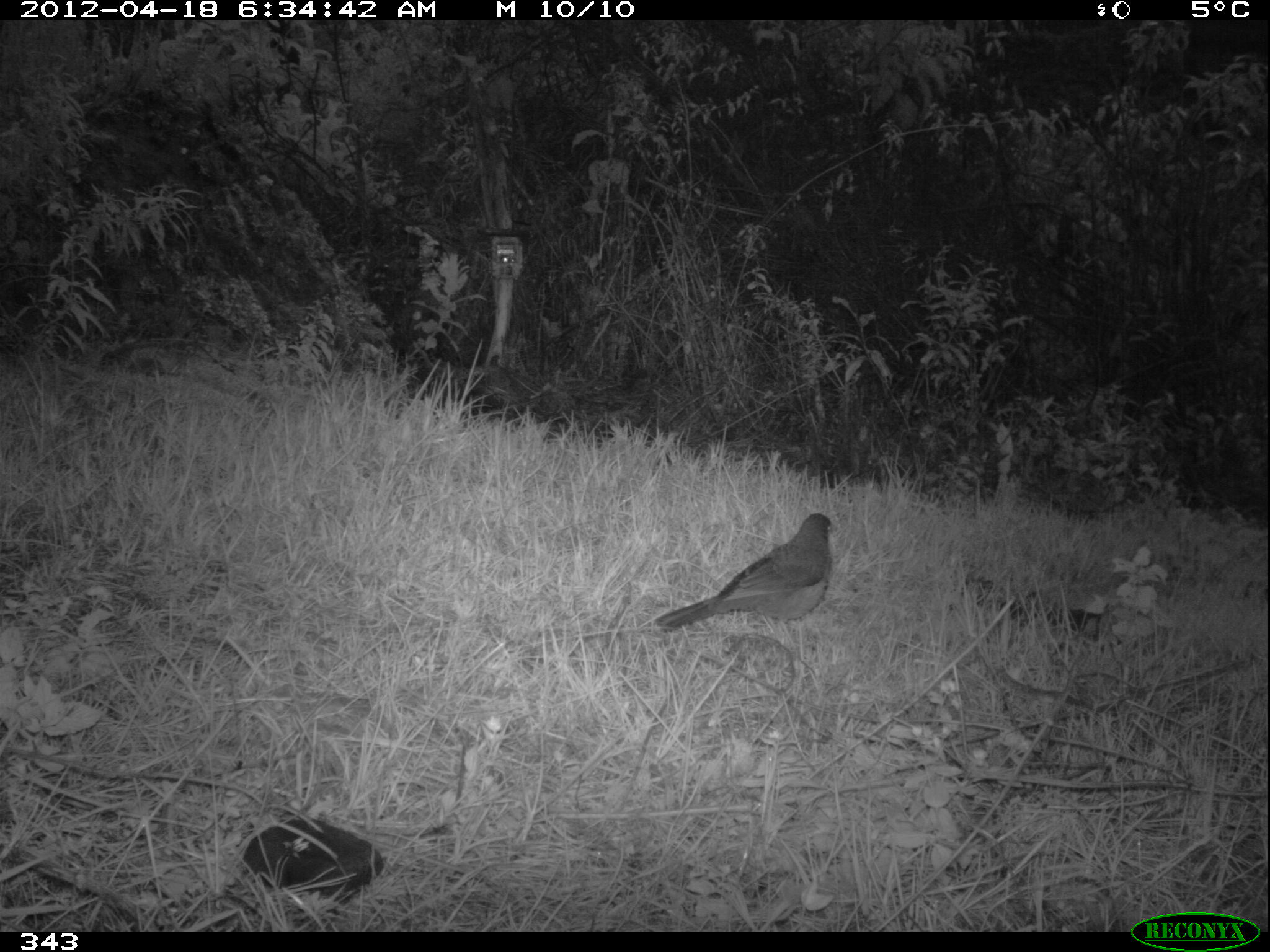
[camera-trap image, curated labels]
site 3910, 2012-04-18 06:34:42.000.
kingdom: Animalia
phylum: Chordata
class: Aves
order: Passeriformes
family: Turdidae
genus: Turdus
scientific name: Turdus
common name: true thrushes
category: turdus sp